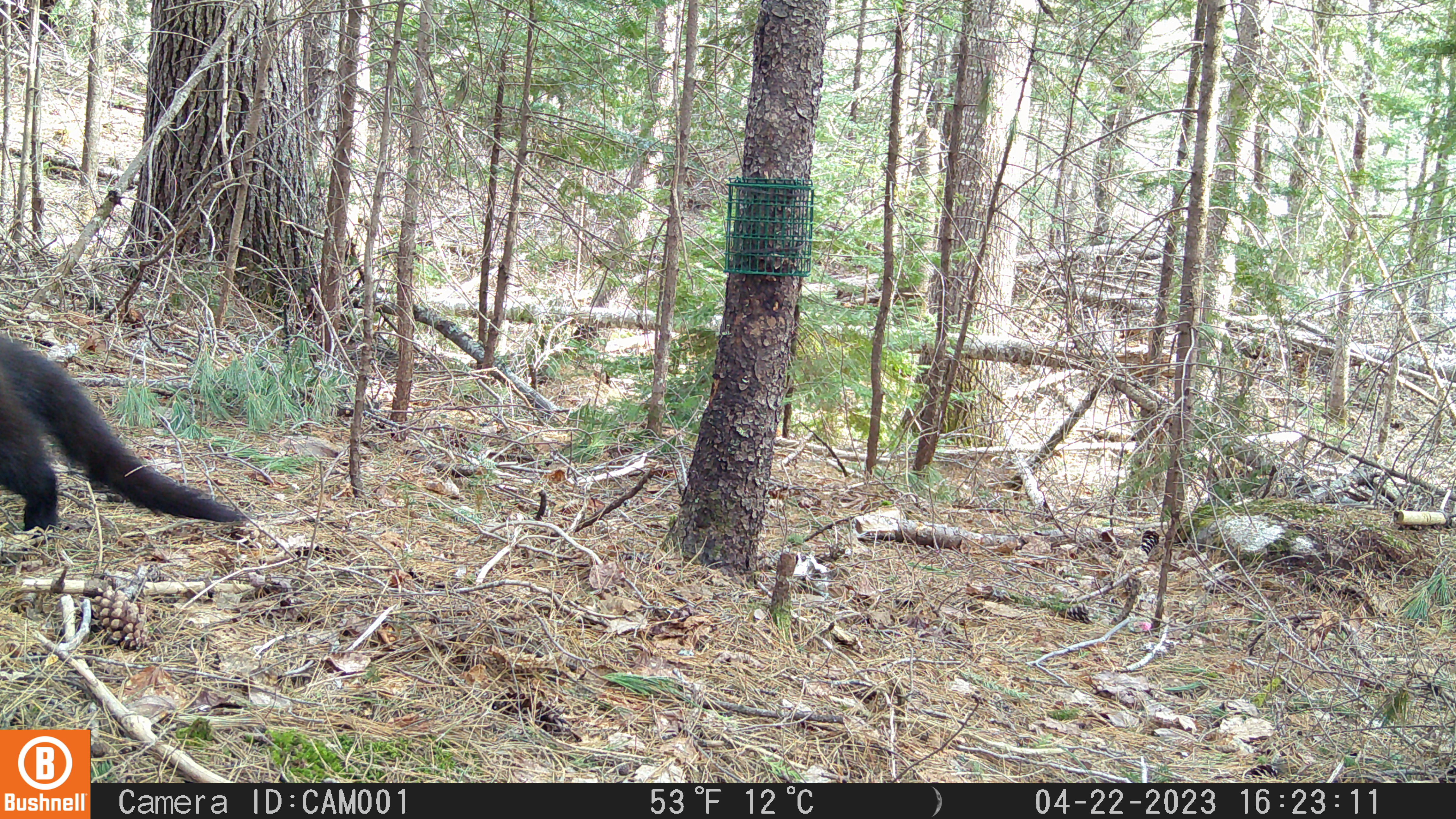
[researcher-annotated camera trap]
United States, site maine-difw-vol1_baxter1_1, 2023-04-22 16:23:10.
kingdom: Animalia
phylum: Chordata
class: Mammalia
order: Carnivora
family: Mustelidae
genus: Pekania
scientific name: Pekania pennanti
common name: fisher